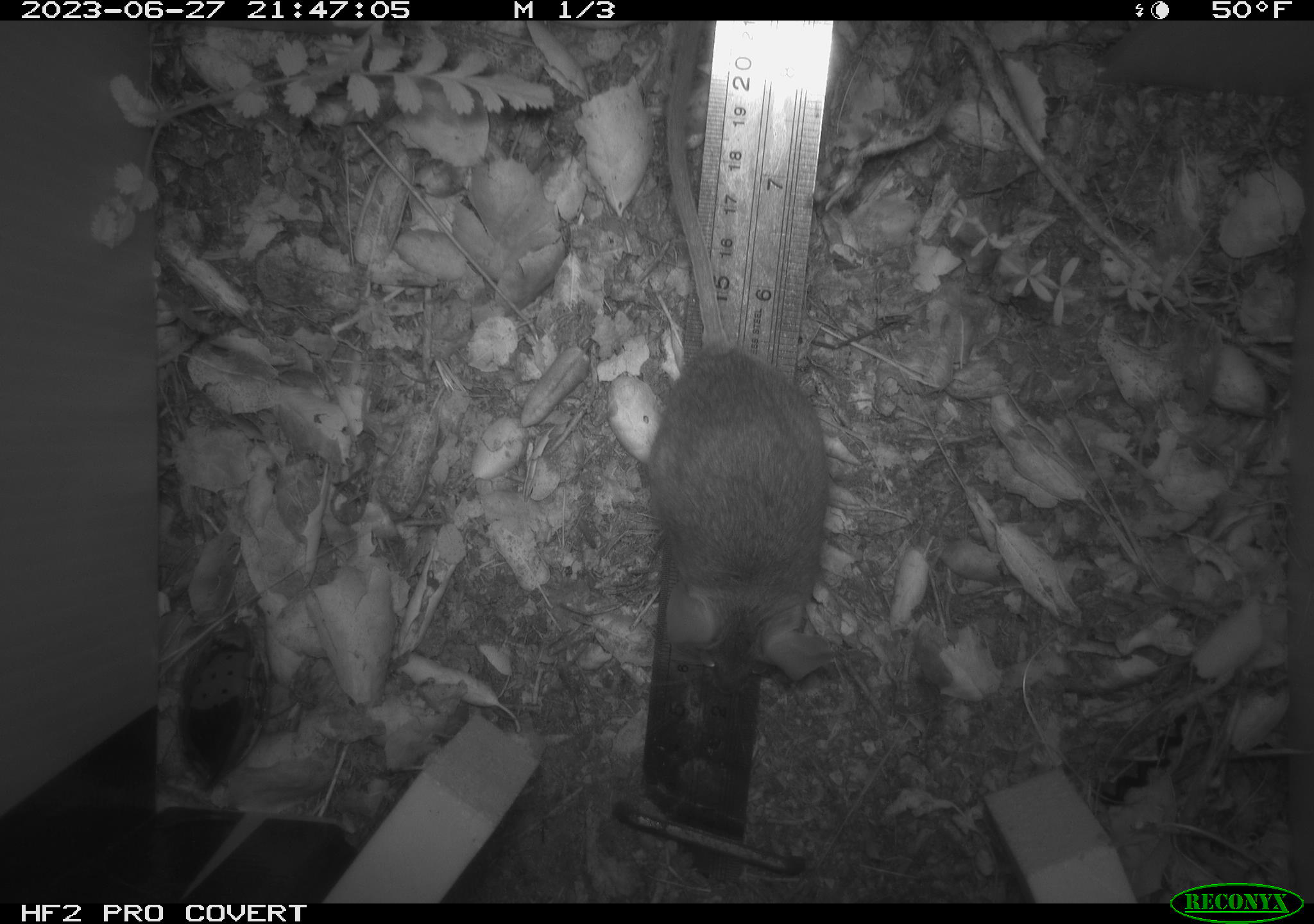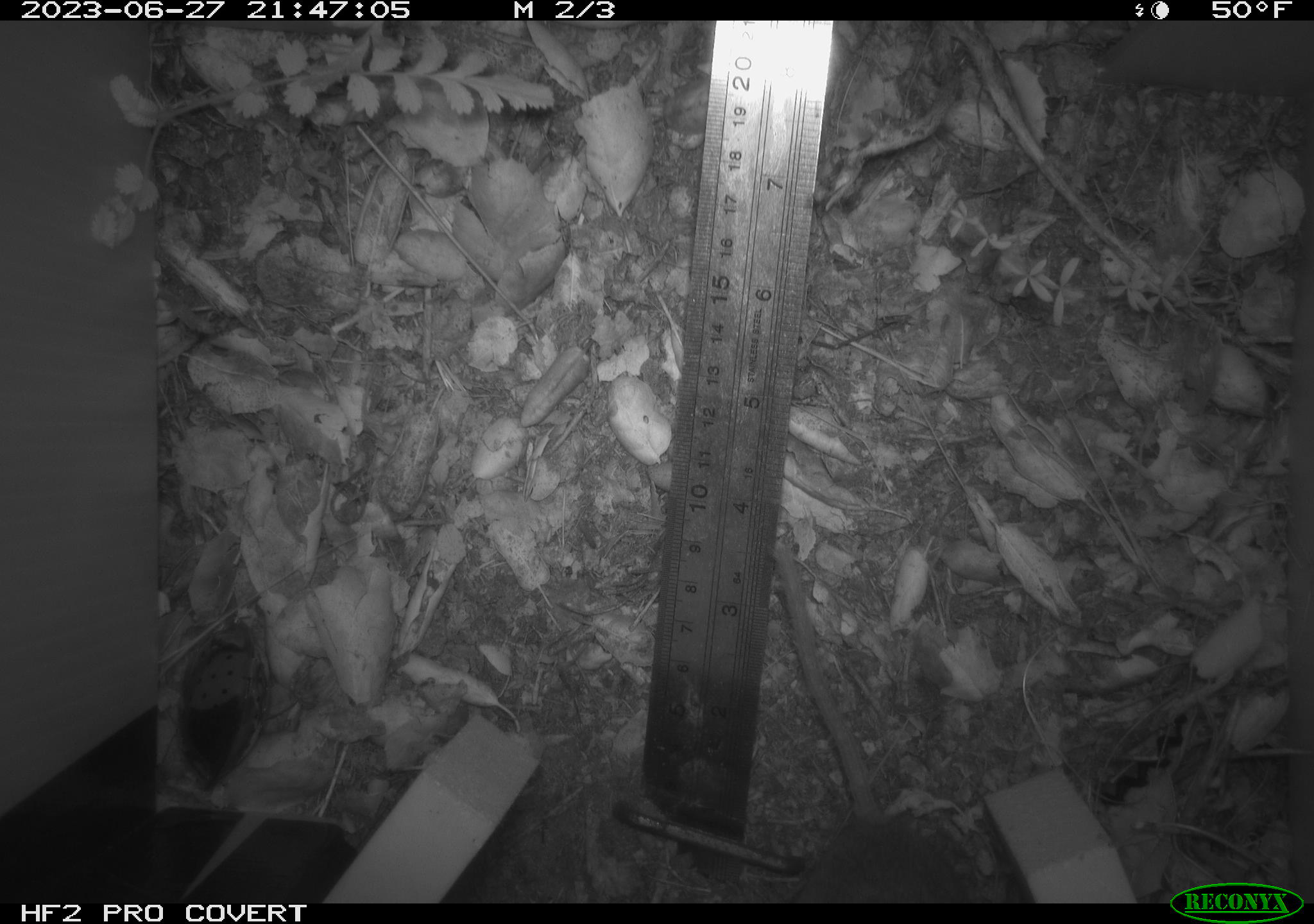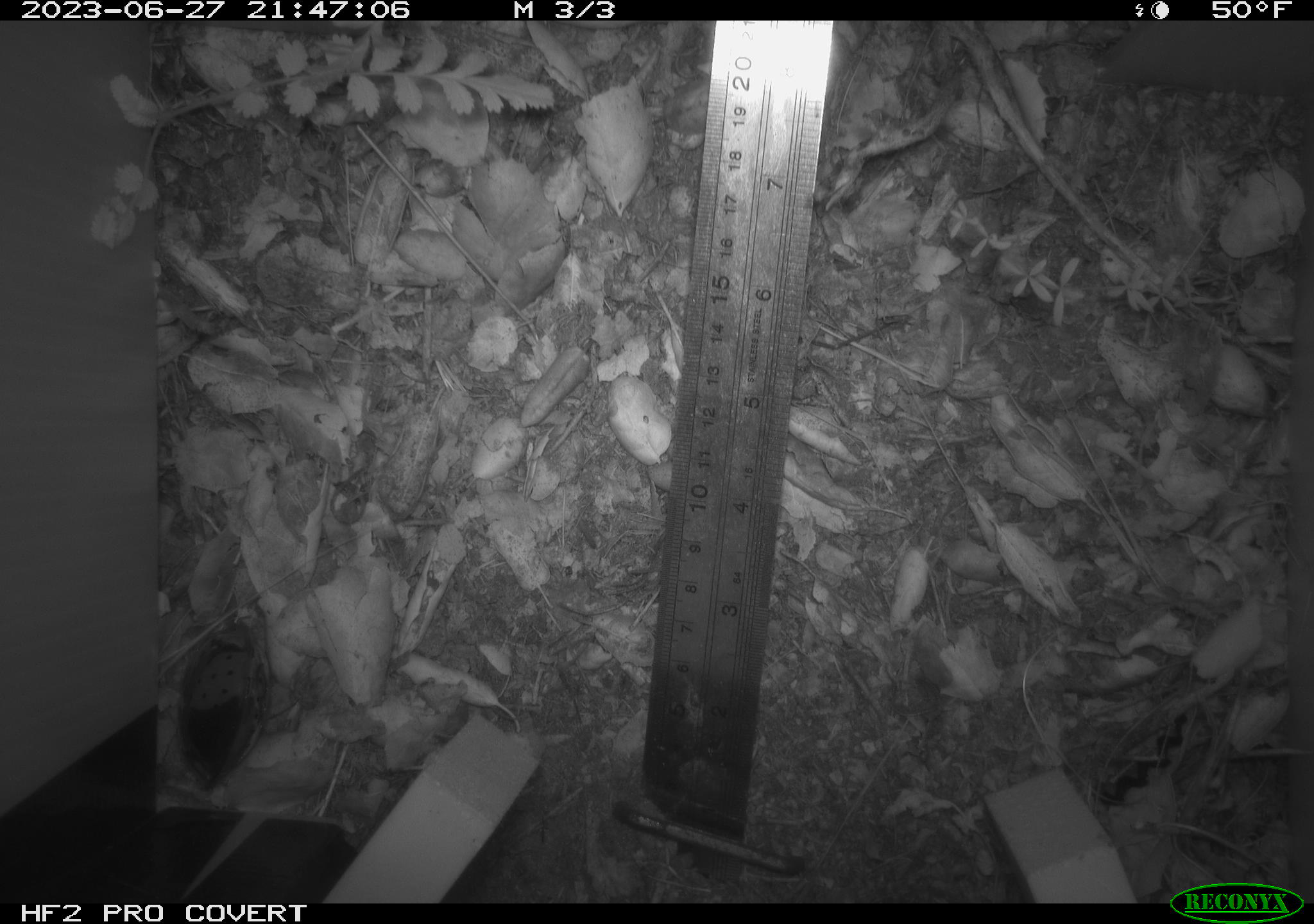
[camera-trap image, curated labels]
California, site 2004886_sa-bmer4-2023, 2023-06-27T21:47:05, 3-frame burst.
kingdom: Animalia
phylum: Chordata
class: Mammalia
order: Rodentia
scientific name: Rodentia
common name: mouse species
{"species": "mouse species (Rodentia)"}